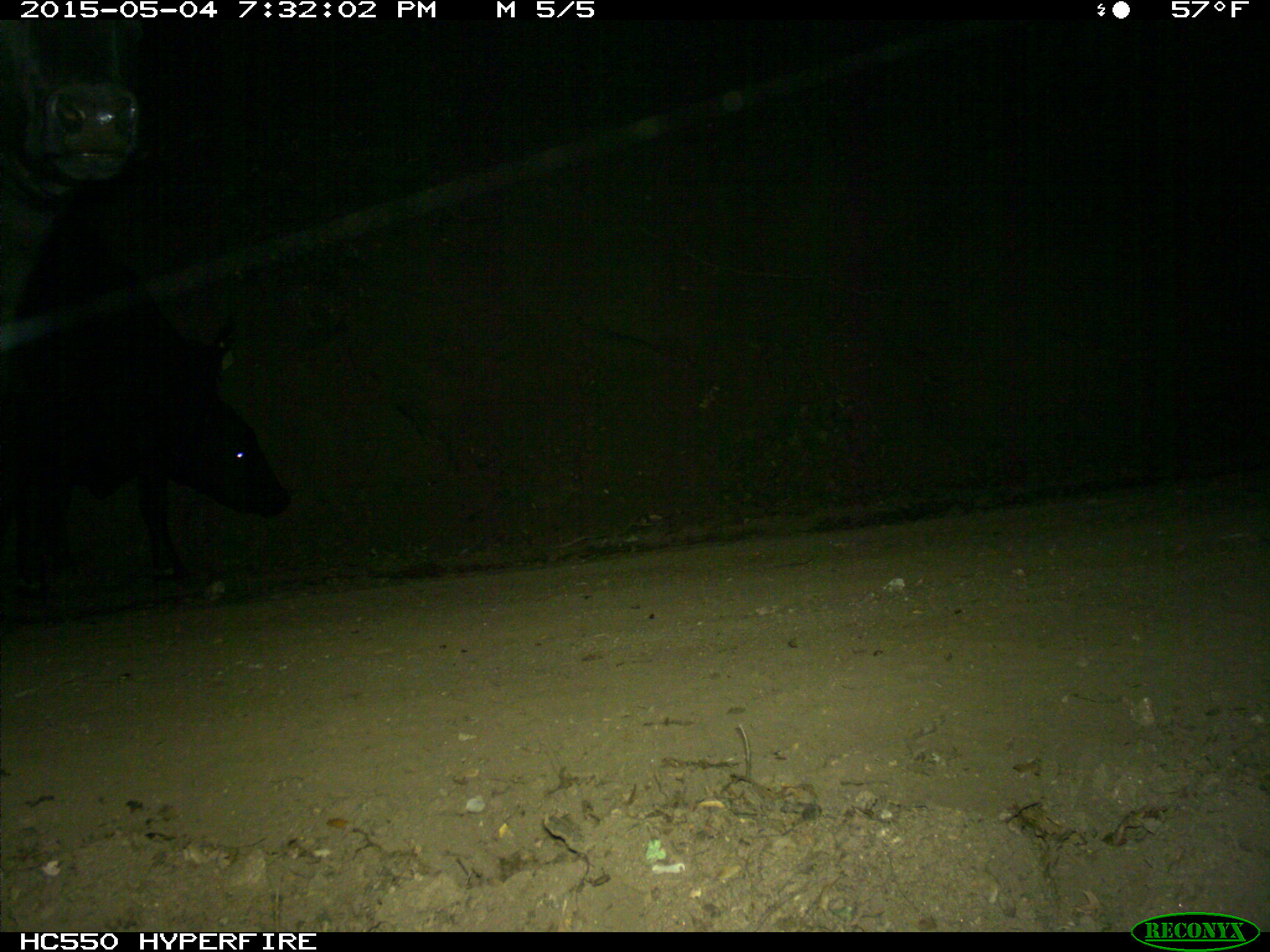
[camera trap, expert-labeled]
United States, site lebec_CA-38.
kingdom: Animalia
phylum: Chordata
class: Mammalia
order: Artiodactyla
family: Bovidae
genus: Bos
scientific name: Bos taurus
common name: domestic cow